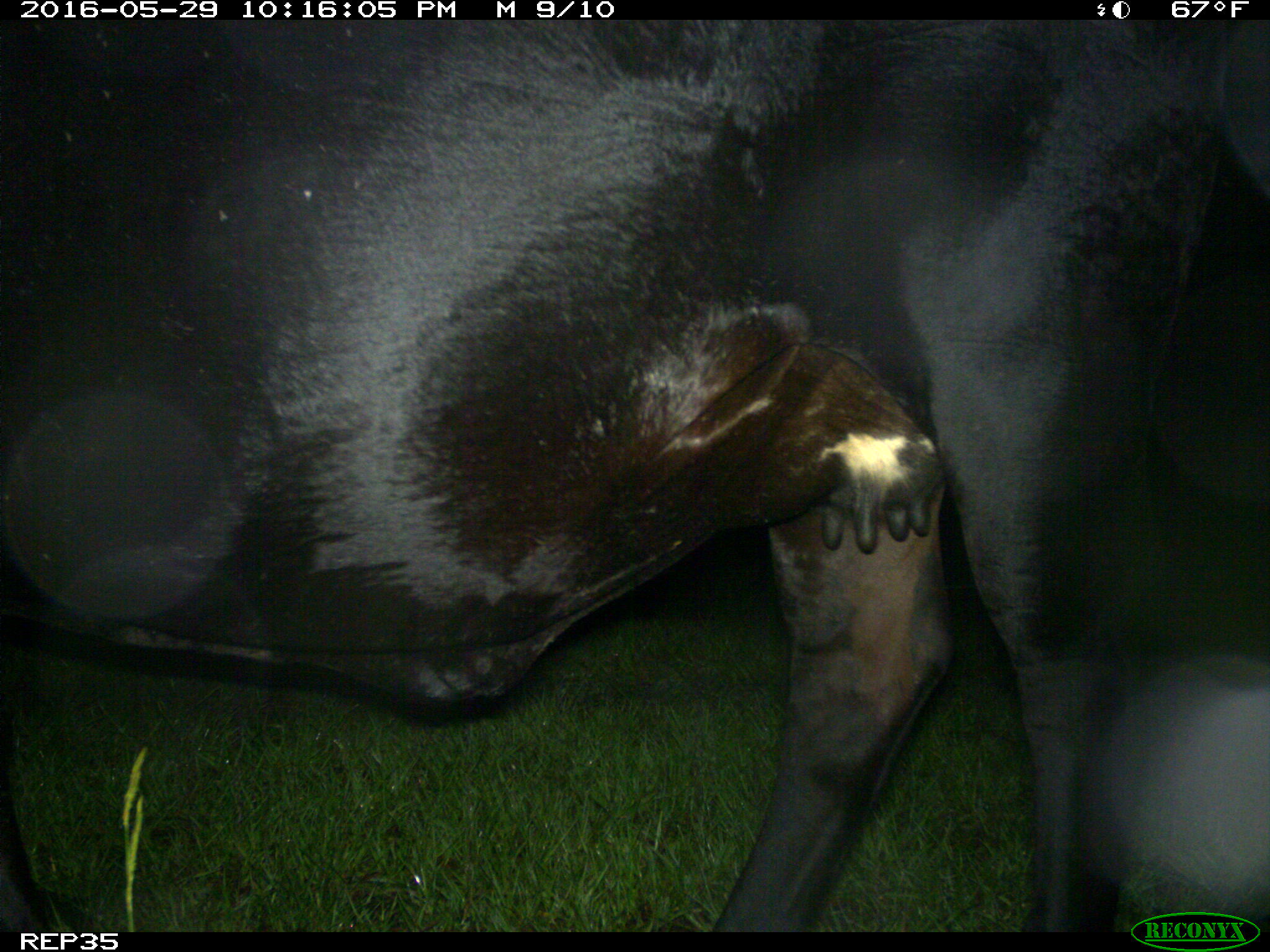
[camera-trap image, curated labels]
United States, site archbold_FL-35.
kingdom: Animalia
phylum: Chordata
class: Mammalia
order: Artiodactyla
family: Bovidae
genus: Bos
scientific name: Bos taurus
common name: domestic cow